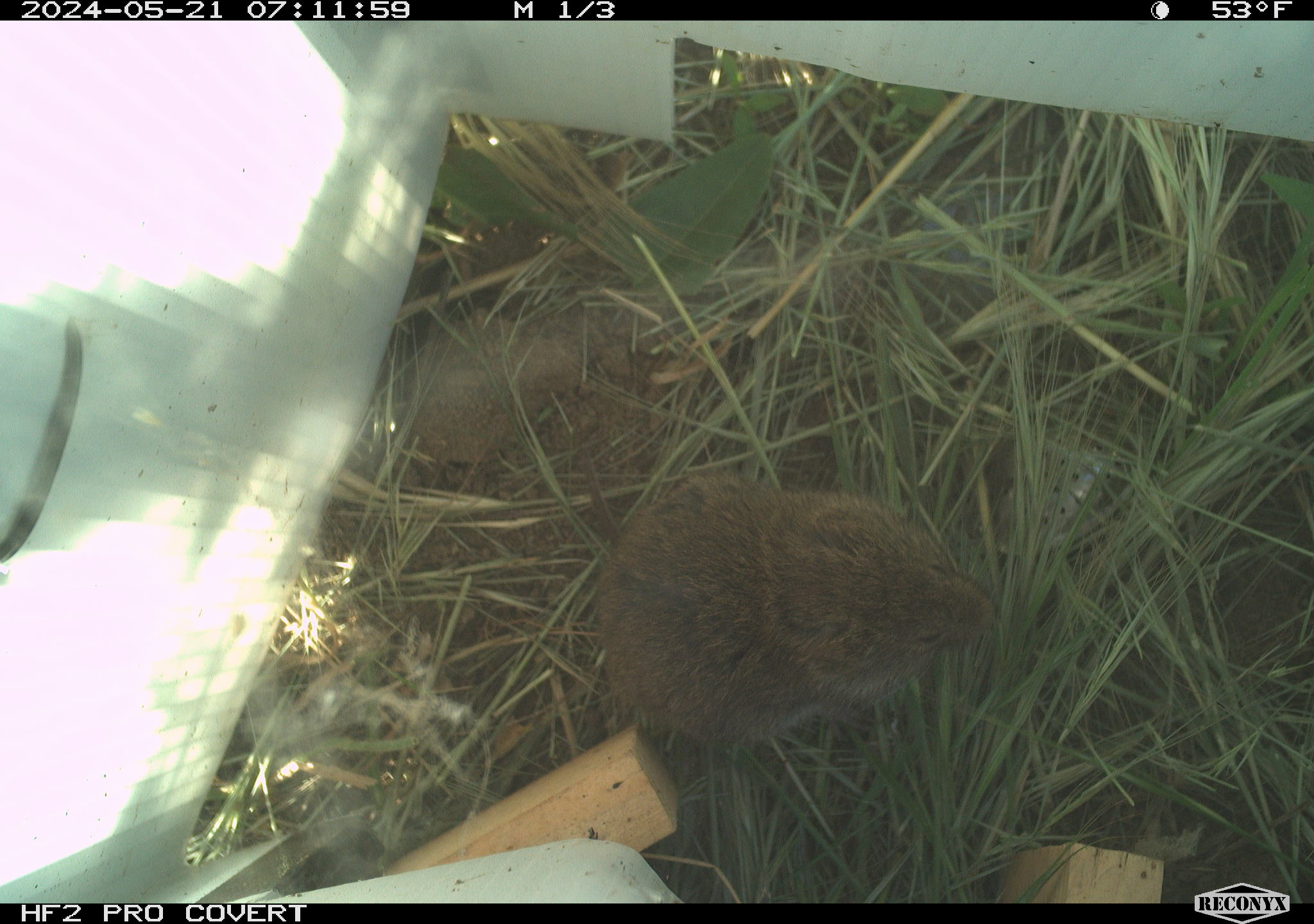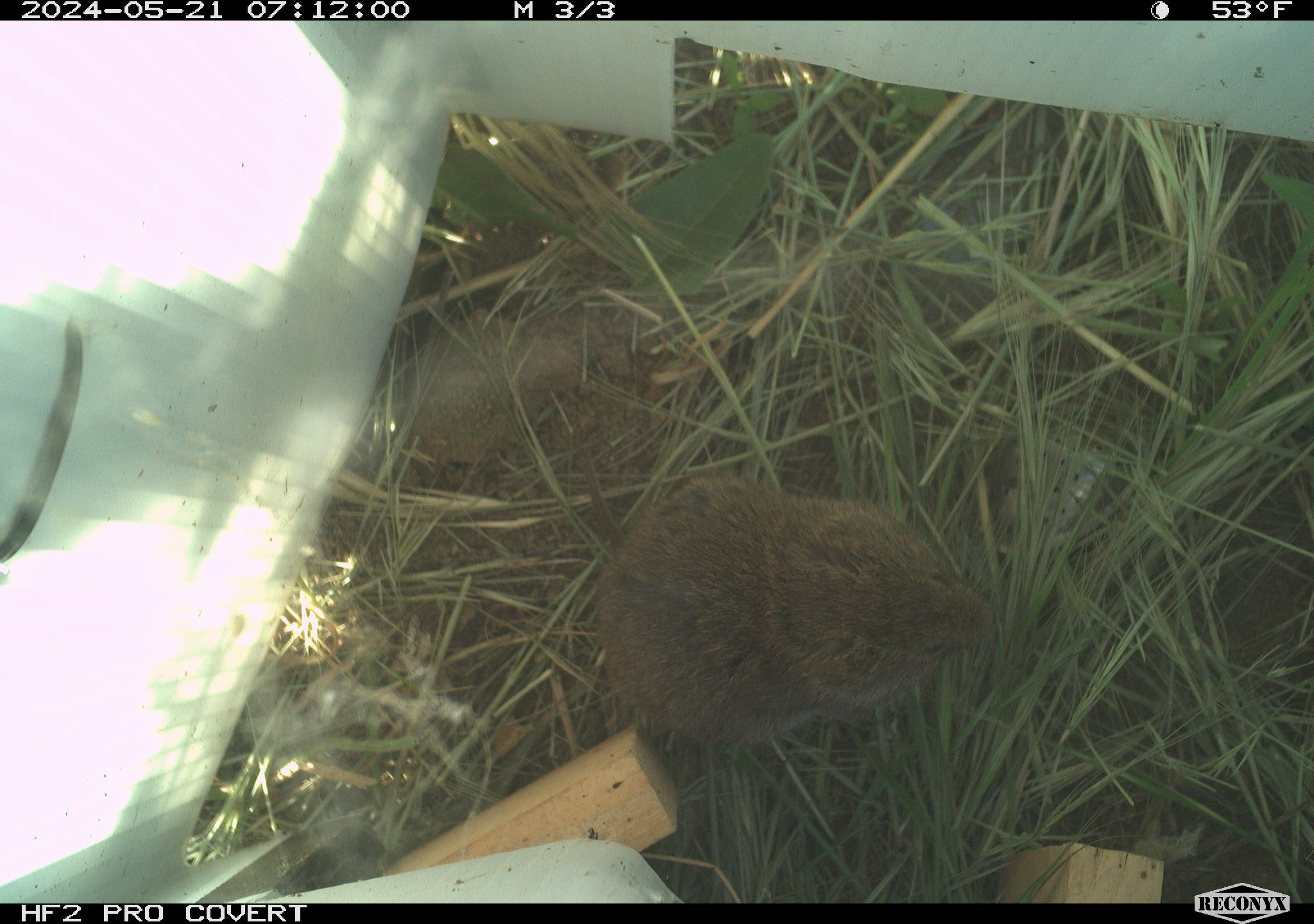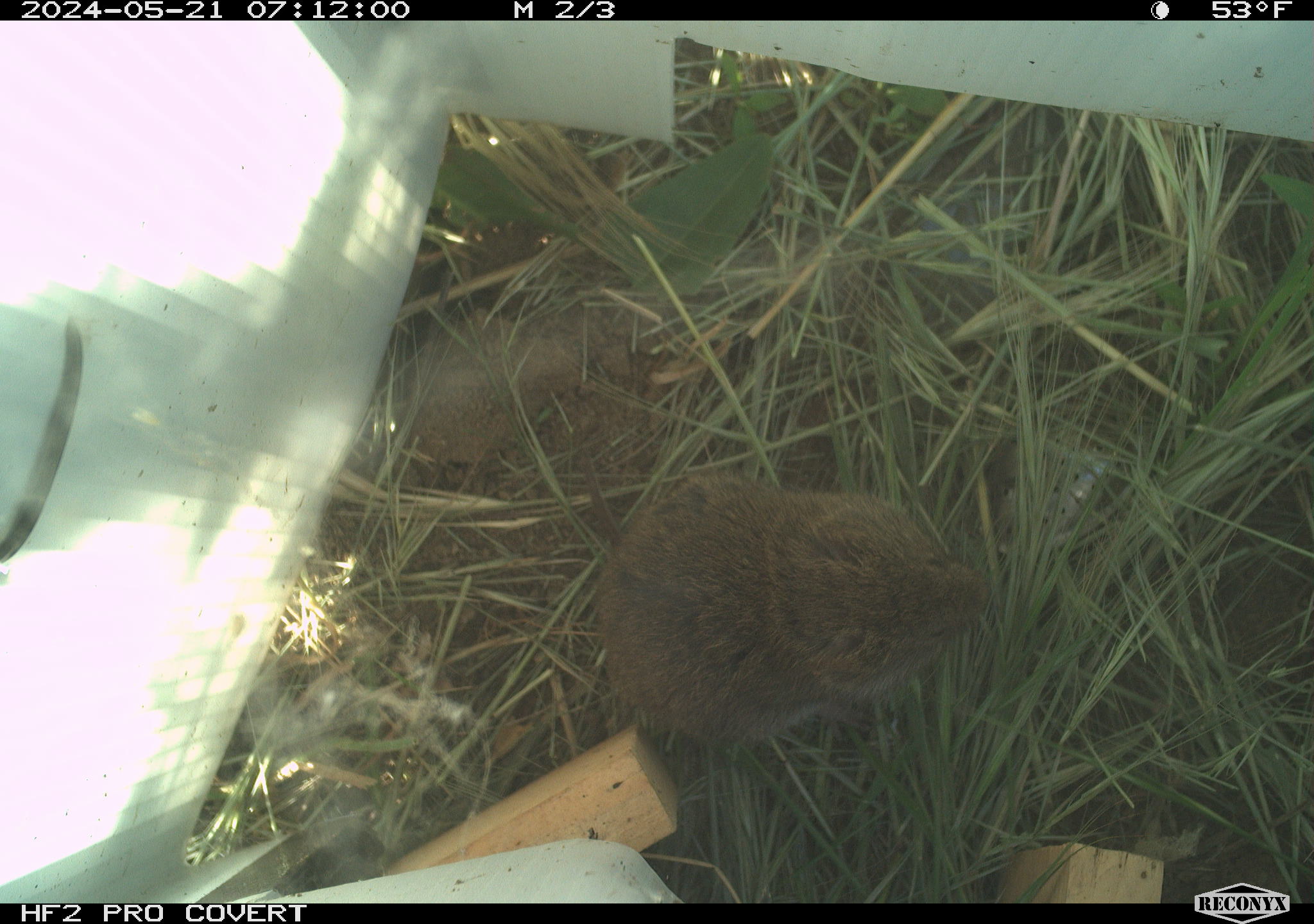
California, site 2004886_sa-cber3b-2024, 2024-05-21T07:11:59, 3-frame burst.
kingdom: Animalia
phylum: Chordata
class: Mammalia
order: Rodentia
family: Cricetidae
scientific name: Arvicolinae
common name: voles, lemmings, and muskrats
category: arvicolinae subfamily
Arvicolinae subfamily (voles, lemmings, and muskrats) (Arvicolinae).